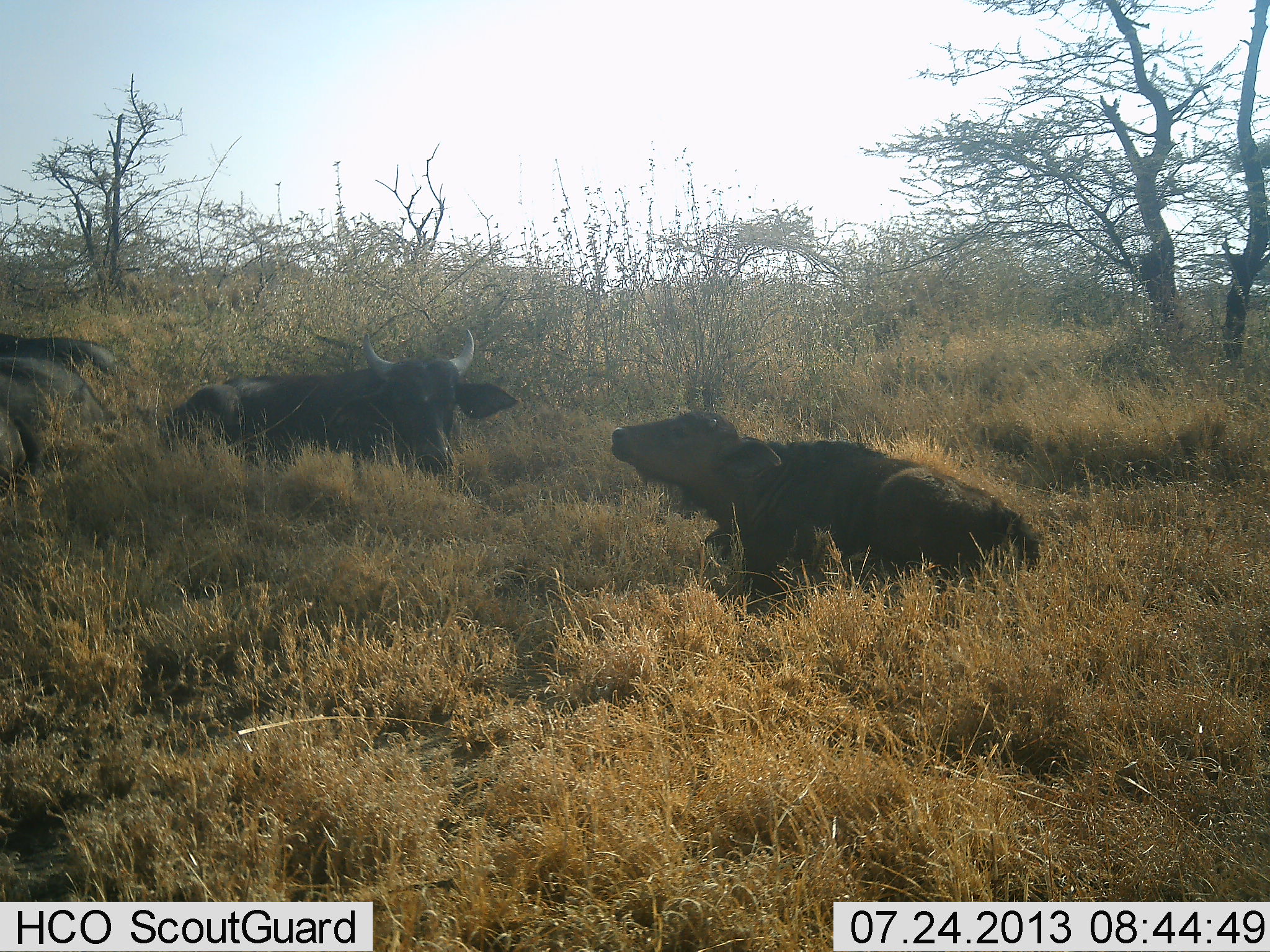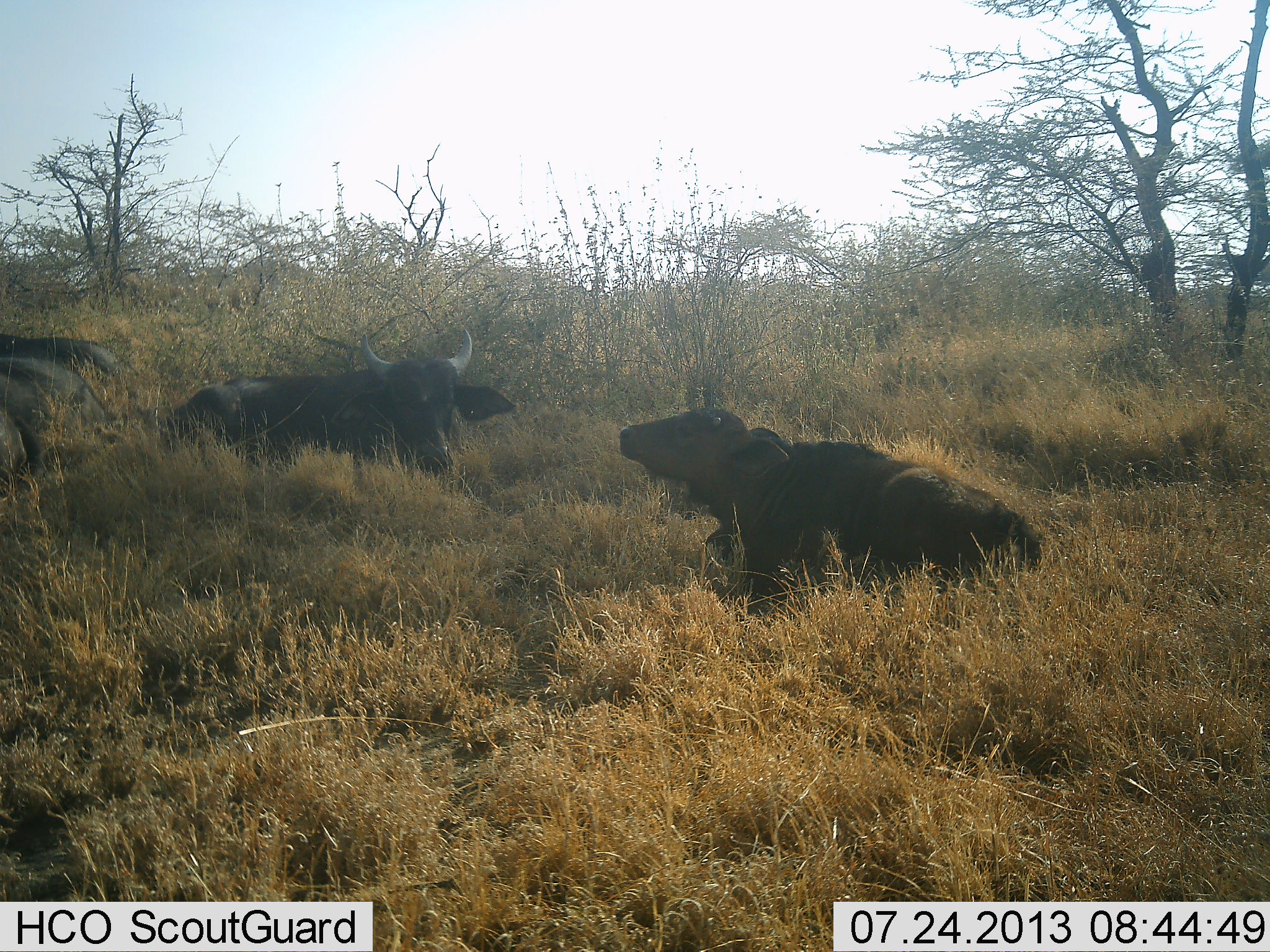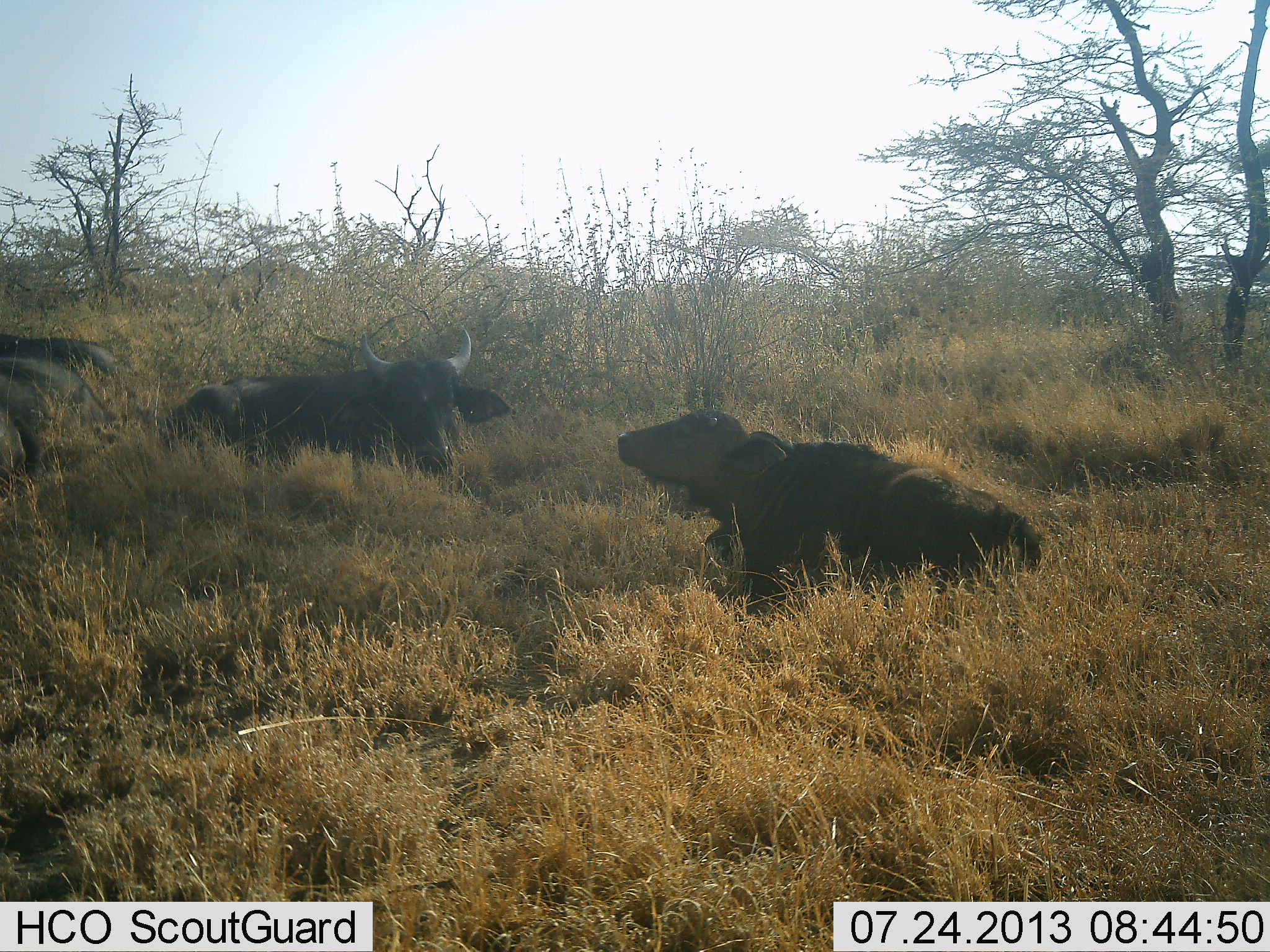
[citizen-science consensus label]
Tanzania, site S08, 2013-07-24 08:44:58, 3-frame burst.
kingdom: Animalia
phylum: Chordata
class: Mammalia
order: Artiodactyla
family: Bovidae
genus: Syncerus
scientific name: Syncerus caffer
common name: cape buffalo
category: buffalo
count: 3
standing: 0%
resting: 100%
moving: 0%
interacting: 0%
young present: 20%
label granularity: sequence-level